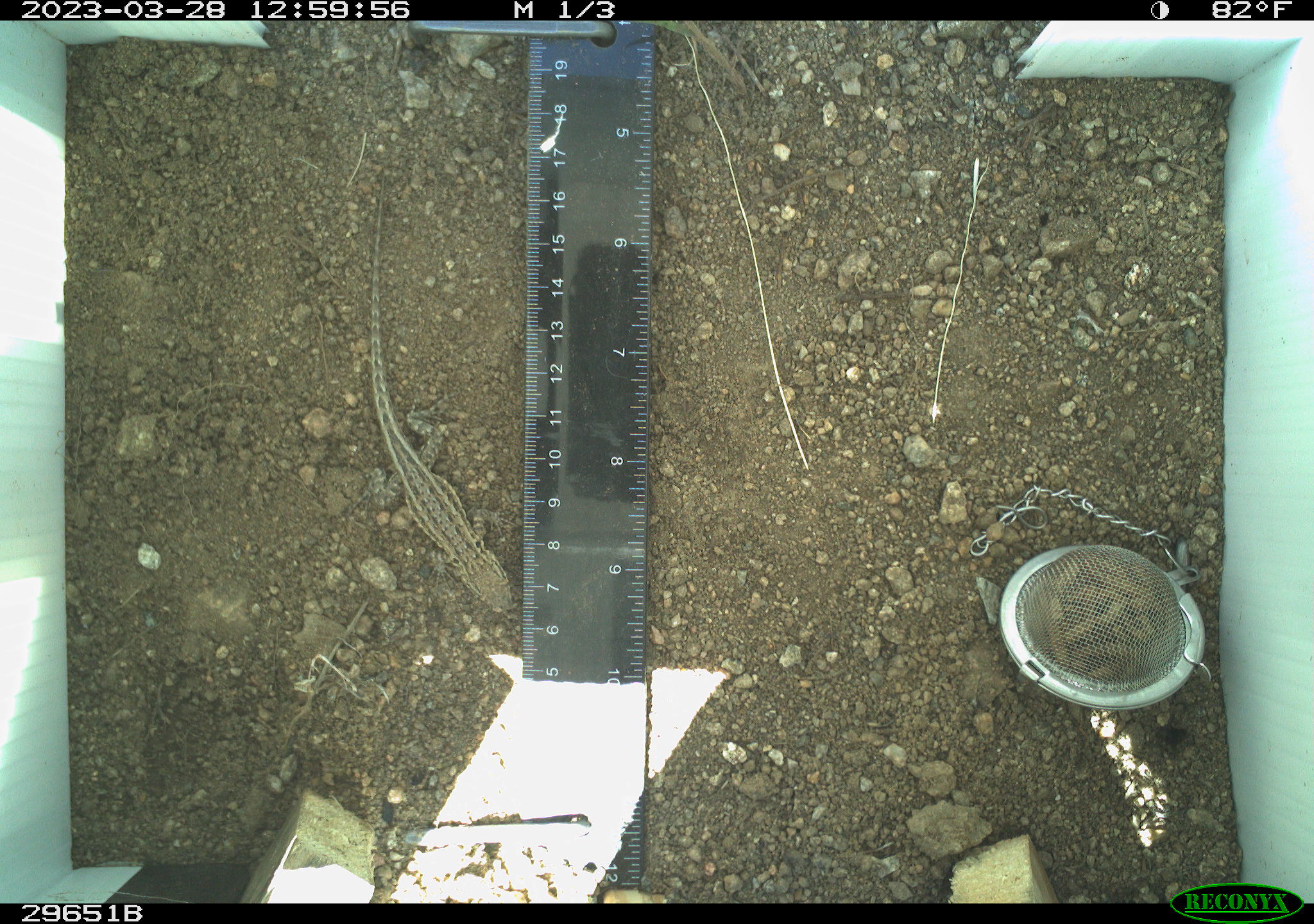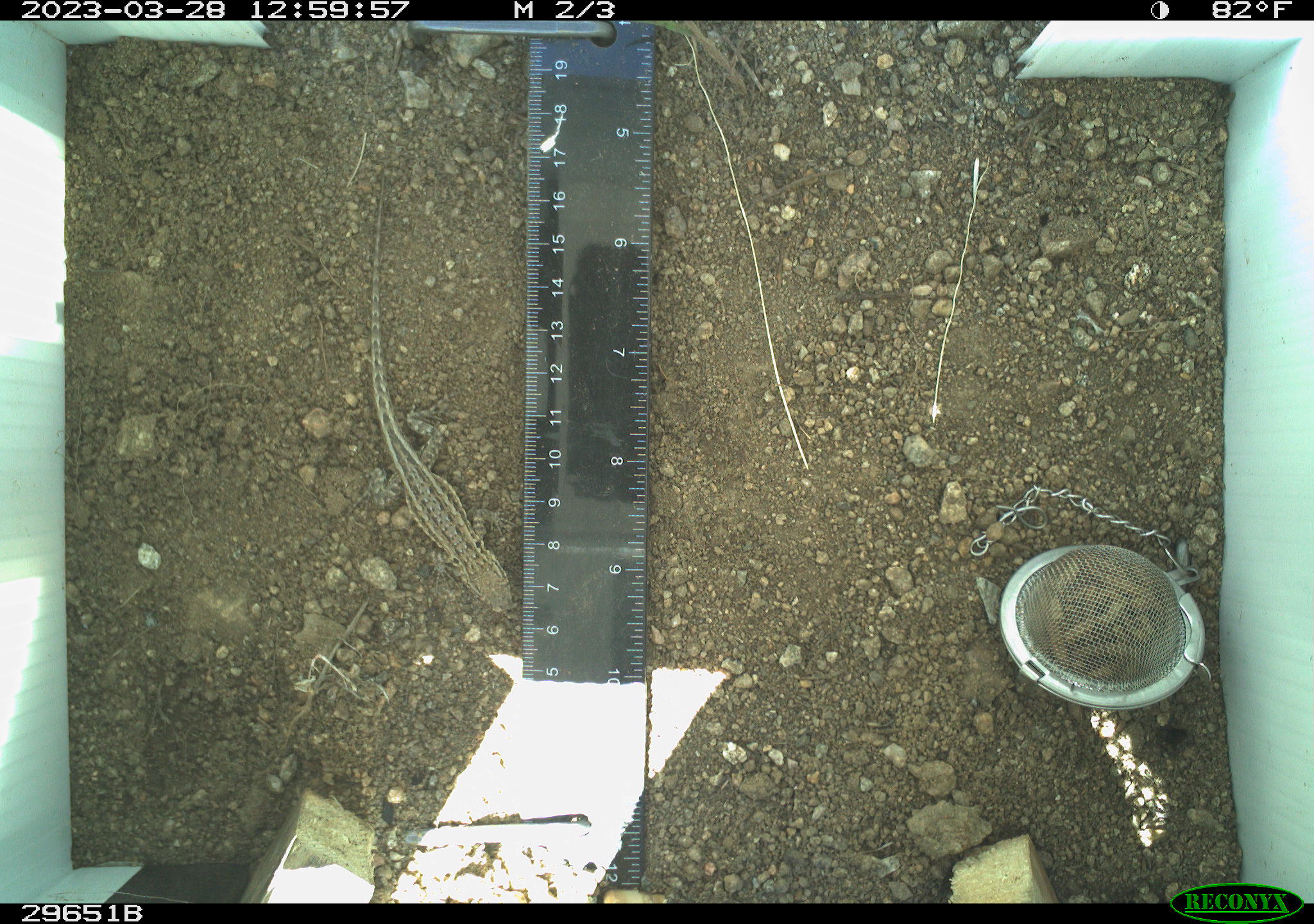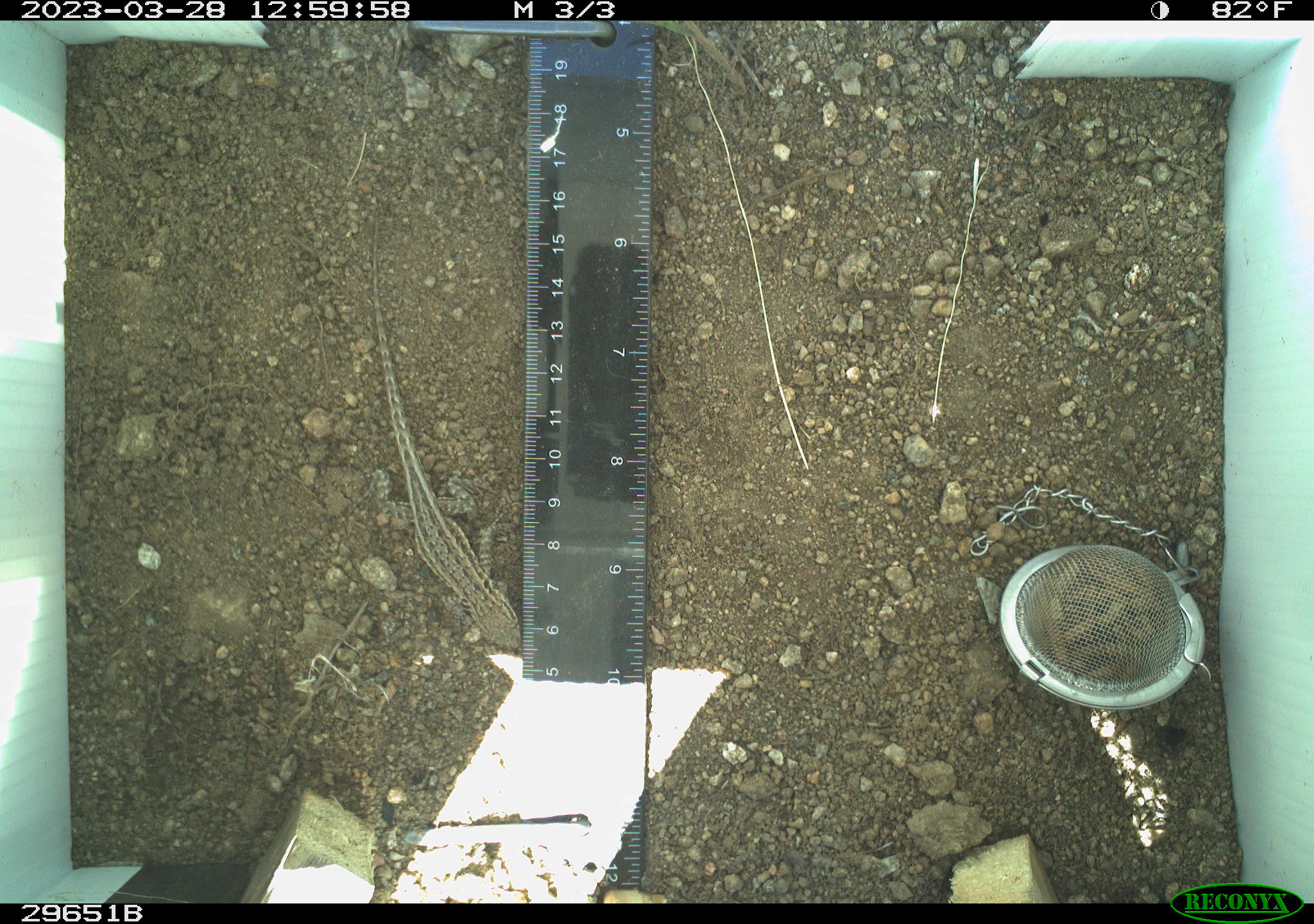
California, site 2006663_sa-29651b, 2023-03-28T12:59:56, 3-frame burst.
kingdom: Animalia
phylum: Chordata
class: Reptilia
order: Squamata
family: Phrynosomatidae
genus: Uta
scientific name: Uta stansburiana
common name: common side-blotched lizard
Common side-blotched lizard (Uta stansburiana).